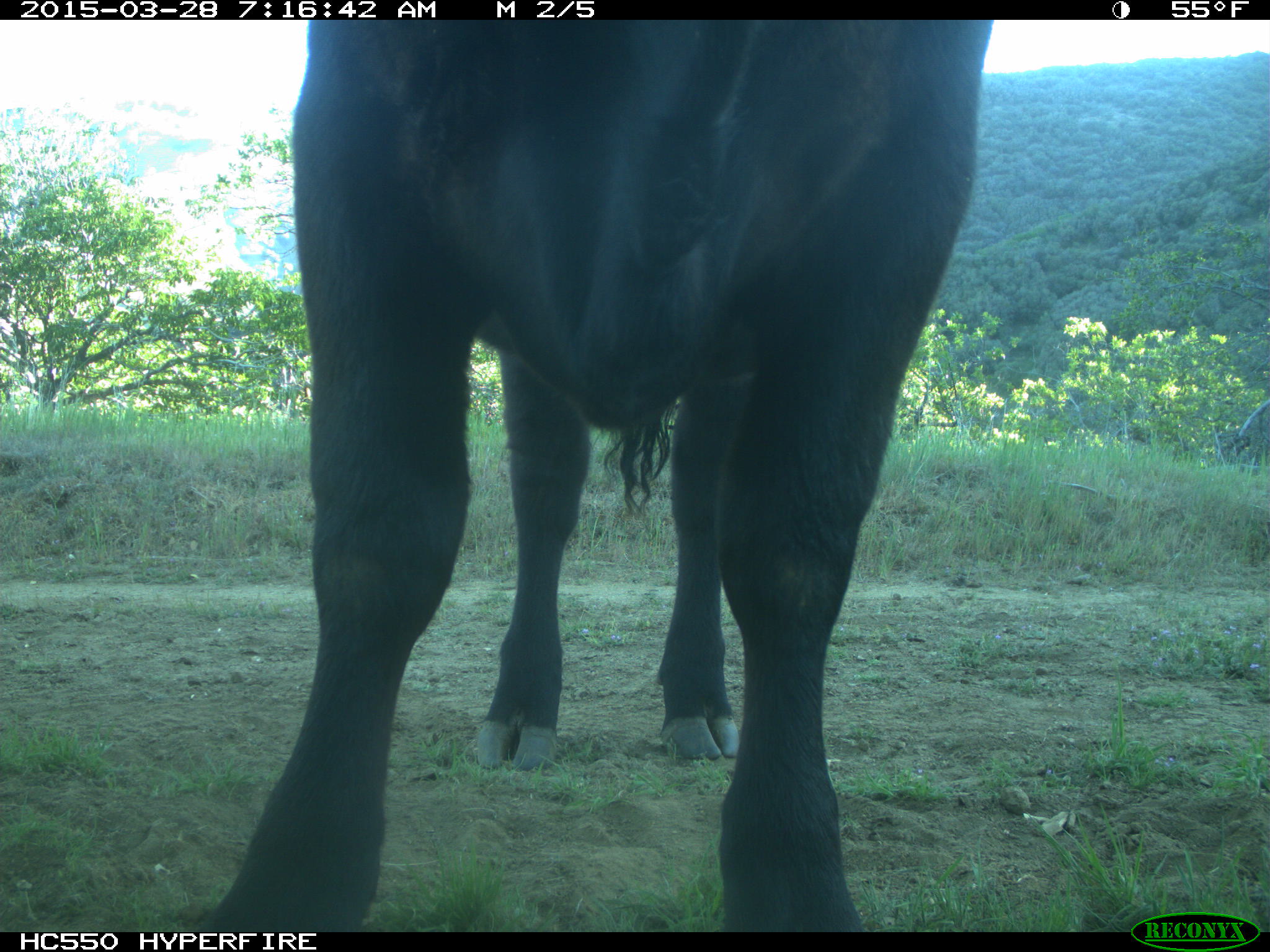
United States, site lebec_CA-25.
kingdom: Animalia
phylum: Chordata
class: Mammalia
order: Artiodactyla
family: Bovidae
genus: Bos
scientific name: Bos taurus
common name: domestic cow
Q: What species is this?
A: Bos taurus (domestic cow).